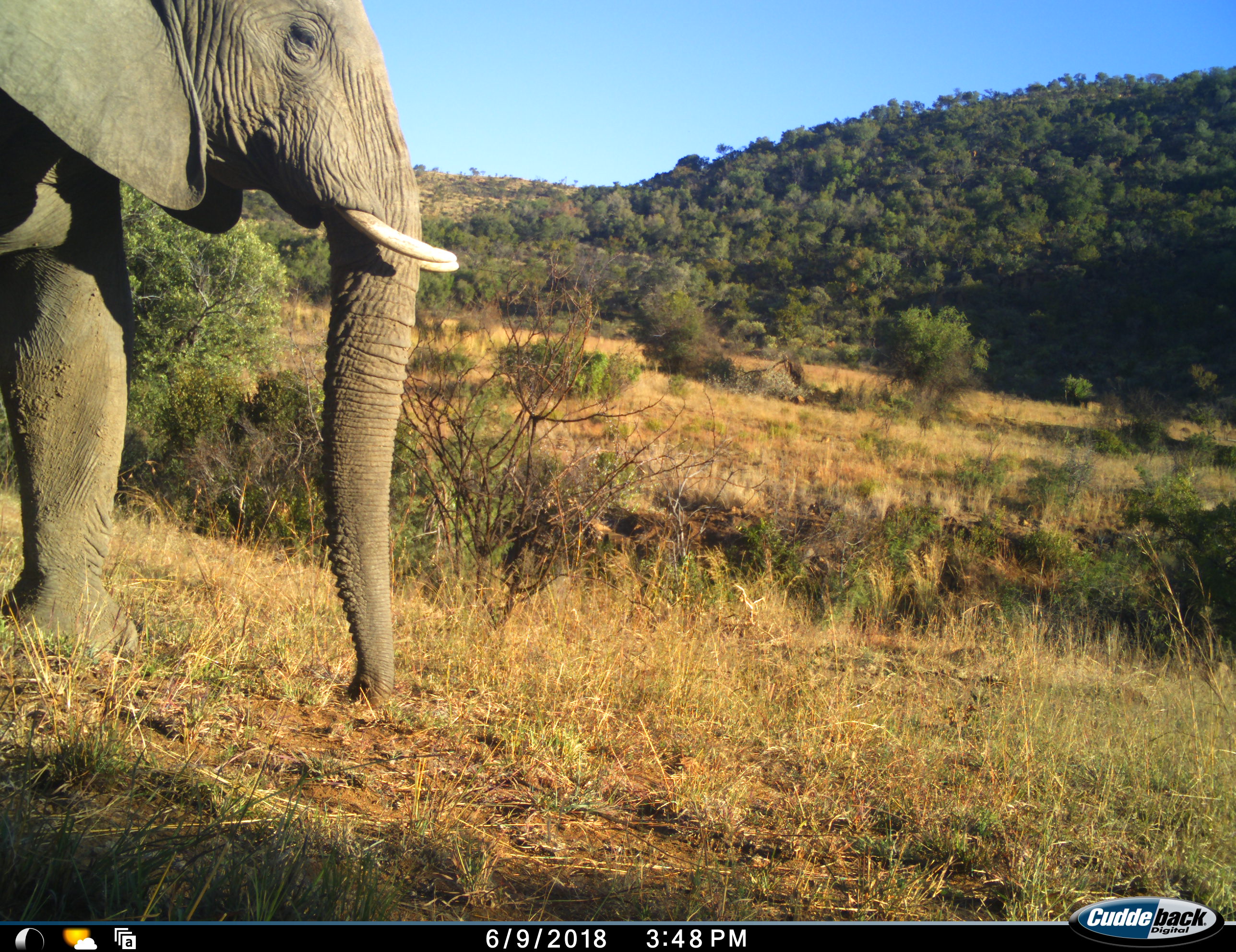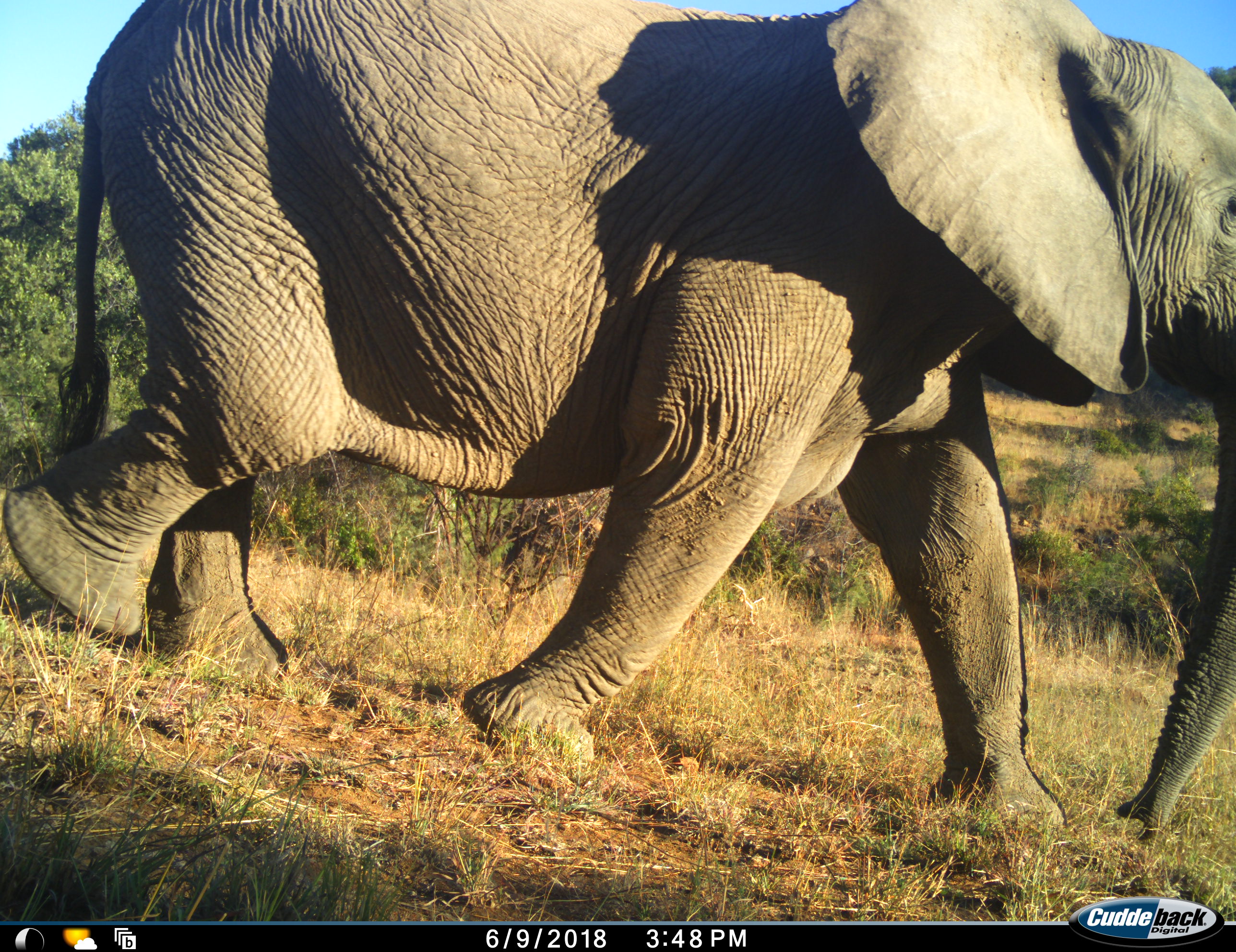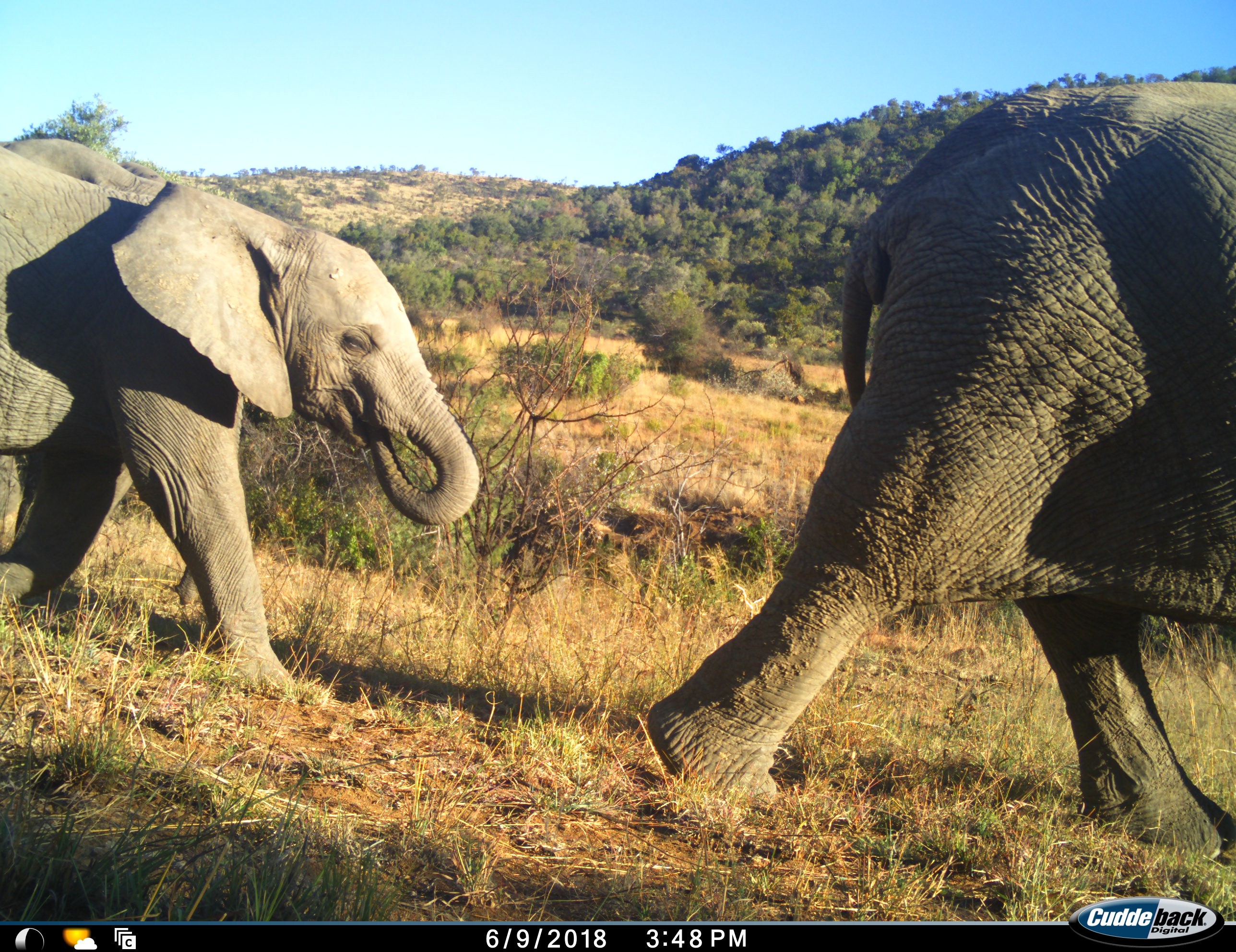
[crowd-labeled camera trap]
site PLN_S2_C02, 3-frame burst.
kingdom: Animalia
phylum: Chordata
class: Mammalia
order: Proboscidea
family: Elephantidae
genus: Loxodonta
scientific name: Loxodonta africana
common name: african bush elephant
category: elephant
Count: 2.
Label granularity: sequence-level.